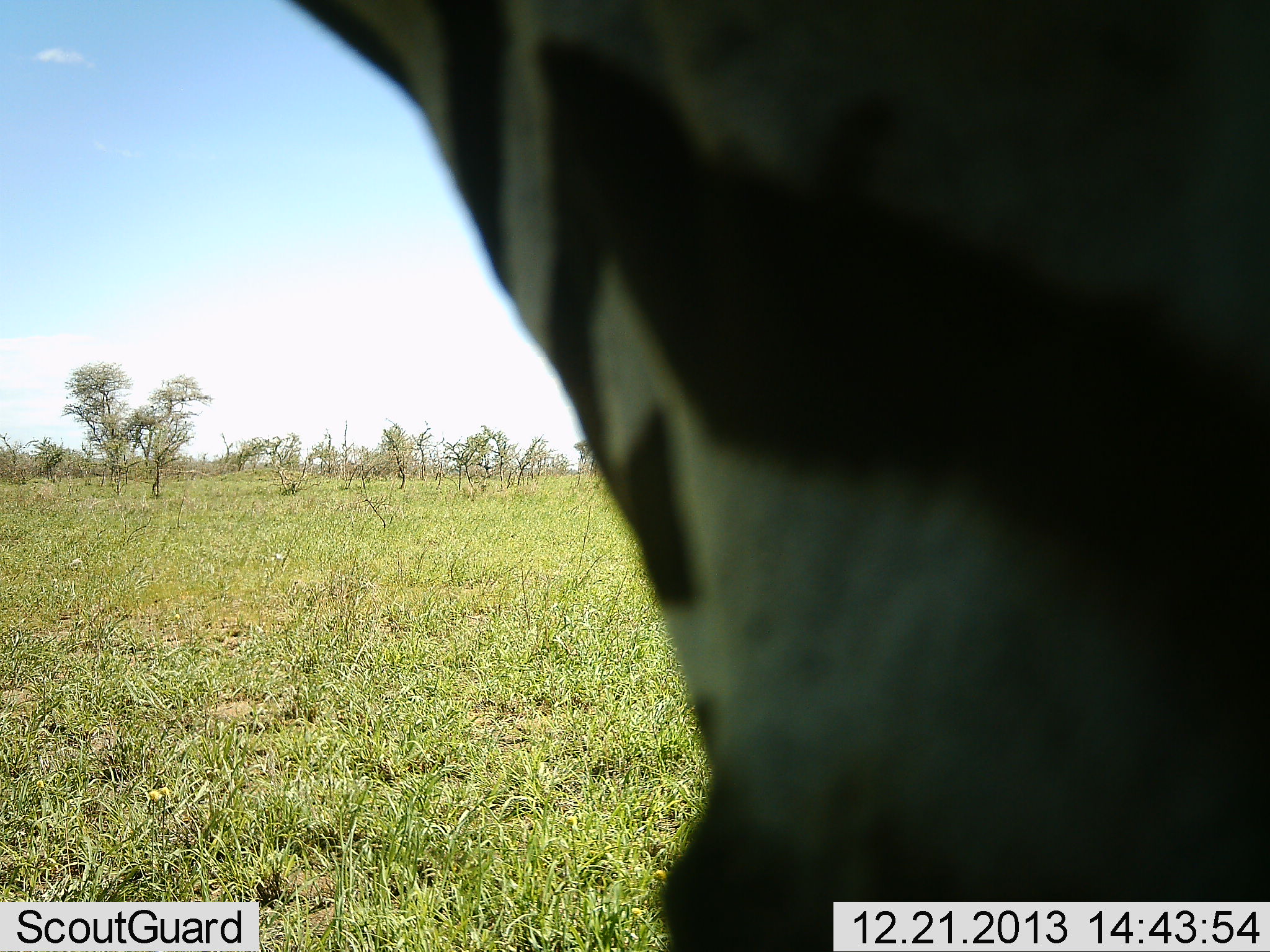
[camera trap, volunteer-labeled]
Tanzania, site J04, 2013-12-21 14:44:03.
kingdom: Animalia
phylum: Chordata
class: Mammalia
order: Perissodactyla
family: Equidae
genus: Equus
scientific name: Equus quagga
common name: plains zebra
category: zebra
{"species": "zebra (plains zebra) (Equus quagga)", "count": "1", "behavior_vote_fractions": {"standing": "100%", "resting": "0%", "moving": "0%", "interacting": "0%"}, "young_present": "0%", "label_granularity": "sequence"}